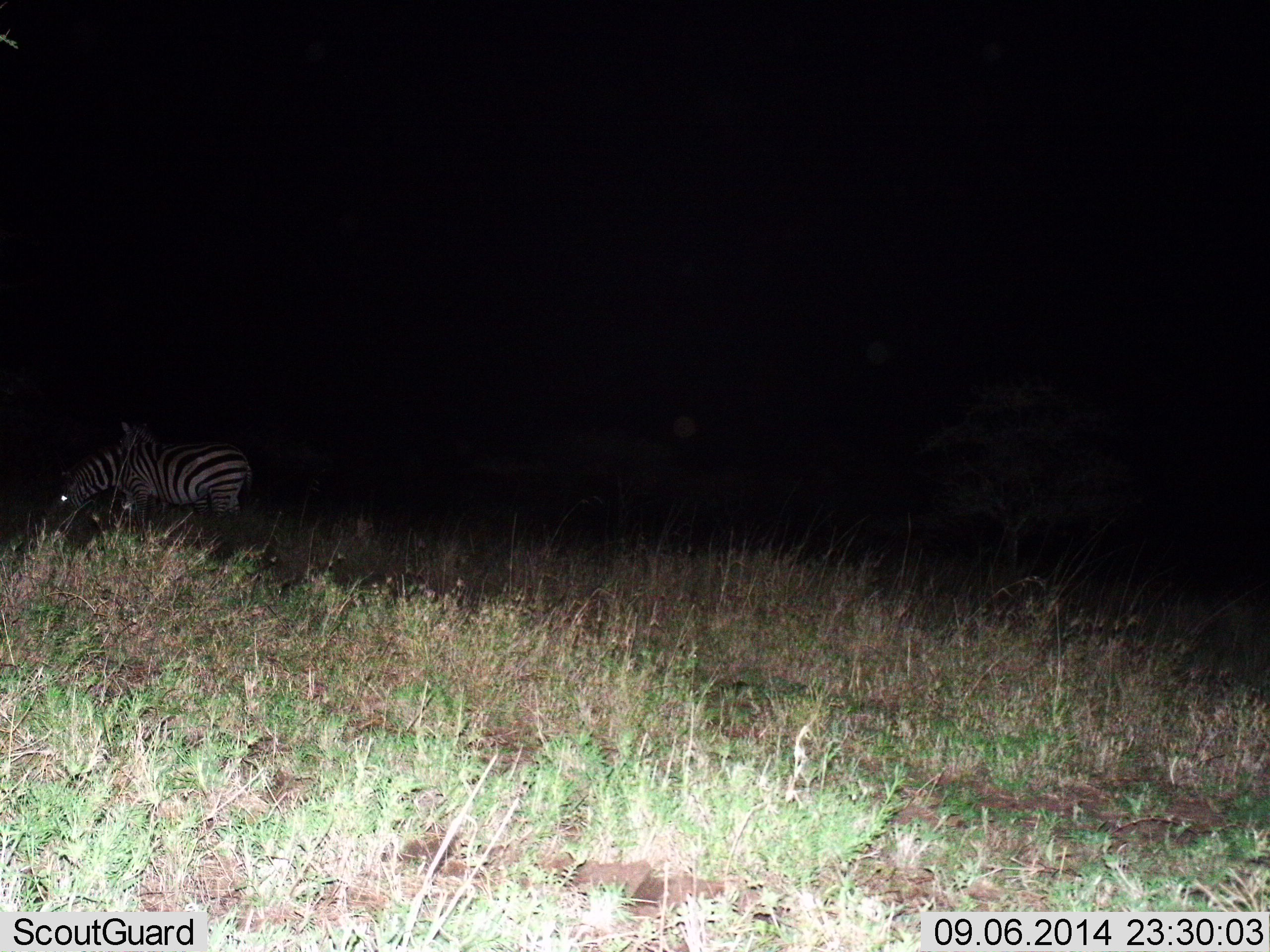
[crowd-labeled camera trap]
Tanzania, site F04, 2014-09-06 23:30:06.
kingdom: Animalia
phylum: Chordata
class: Mammalia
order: Perissodactyla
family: Equidae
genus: Equus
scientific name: Equus quagga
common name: plains zebra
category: zebra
Zebra (plains zebra) (Equus quagga), count 2. Behavior (volunteer vote fractions): standing 50%, resting 0%, moving 10%, interacting 0%. Young present (vote fraction): 0%. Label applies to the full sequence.